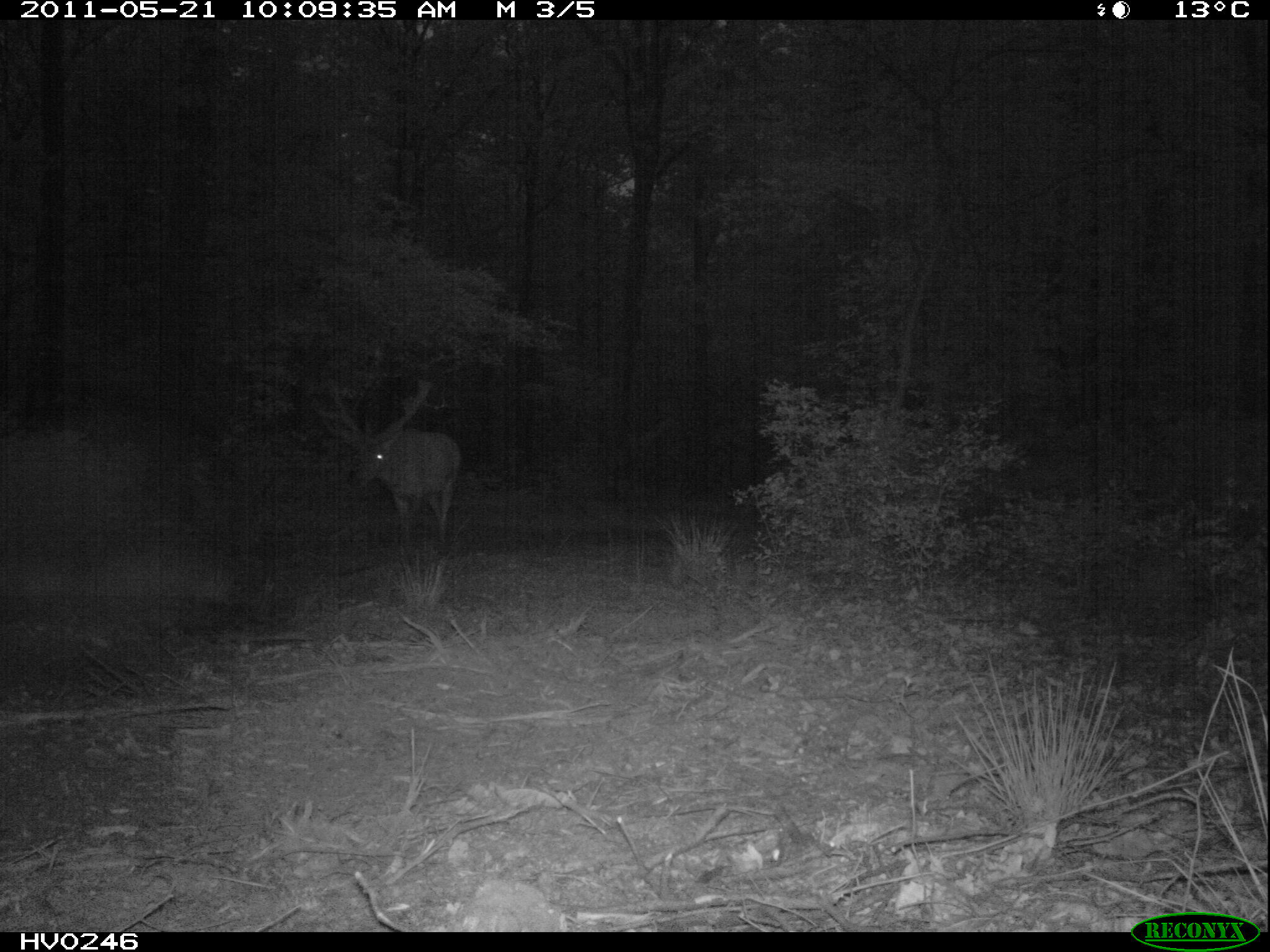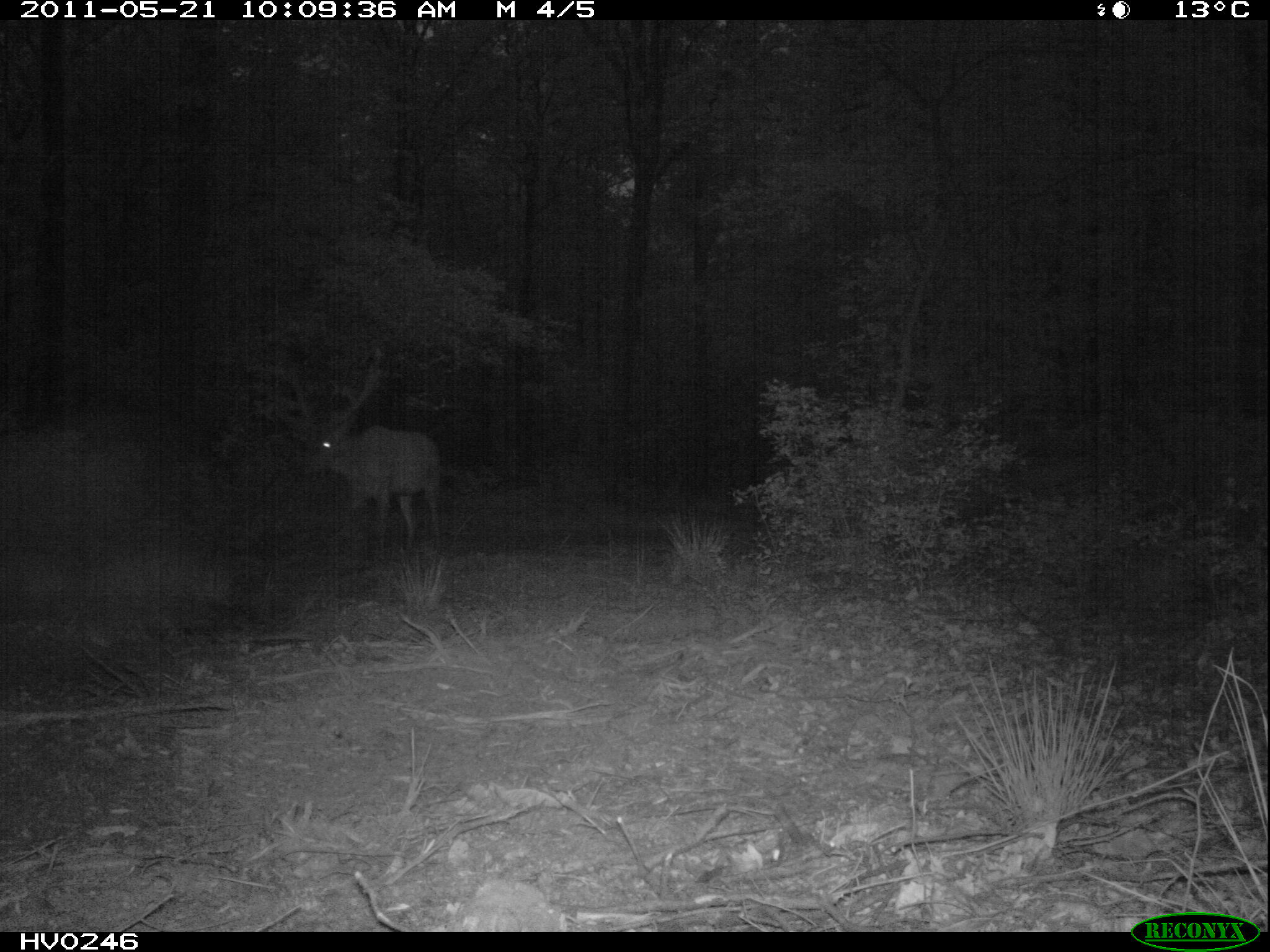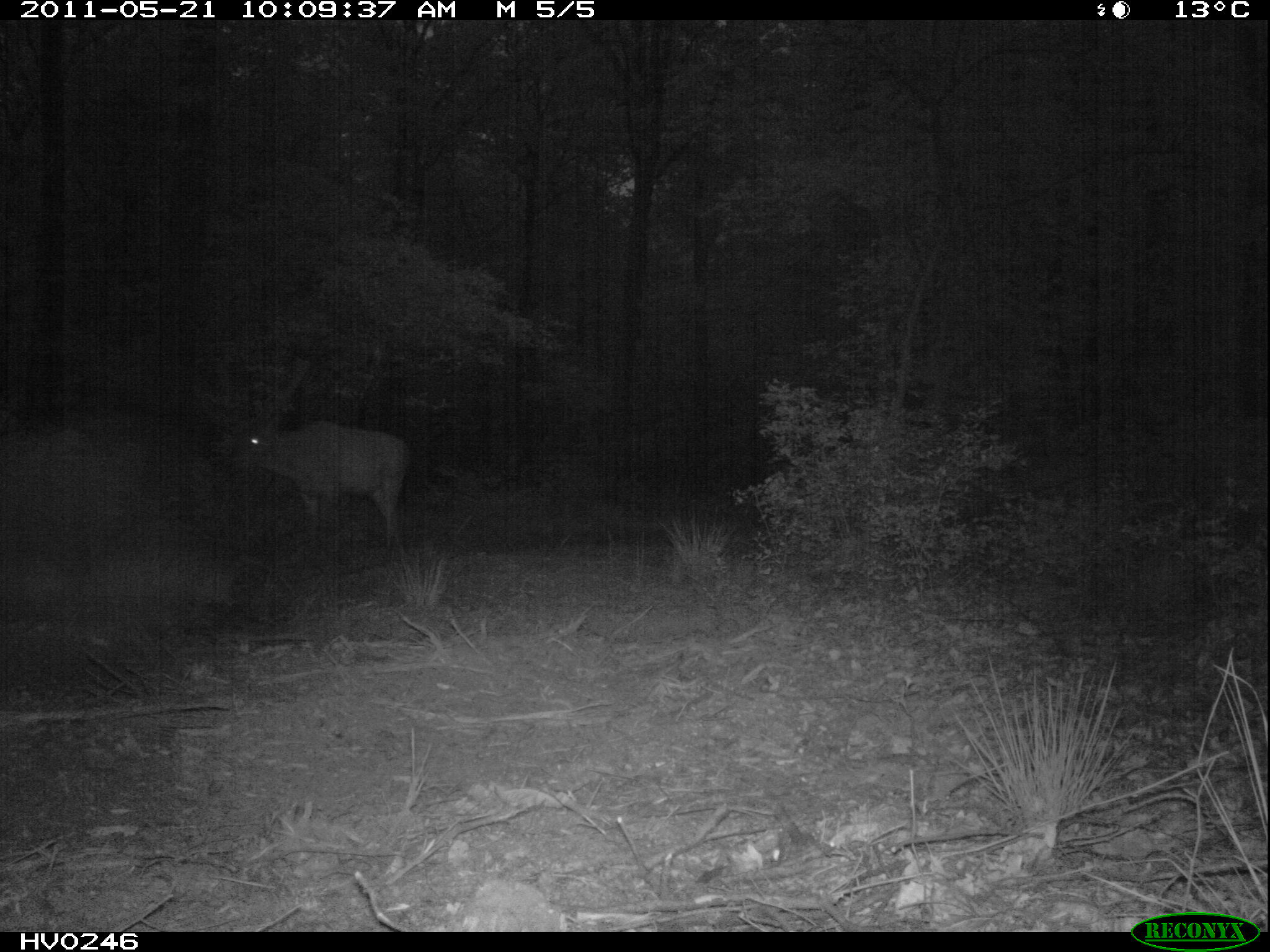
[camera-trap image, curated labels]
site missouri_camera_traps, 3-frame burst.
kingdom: Animalia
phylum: Chordata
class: Mammalia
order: Artiodactyla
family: Cervidae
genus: Cervus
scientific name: Cervus elaphus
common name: red deer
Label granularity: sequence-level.